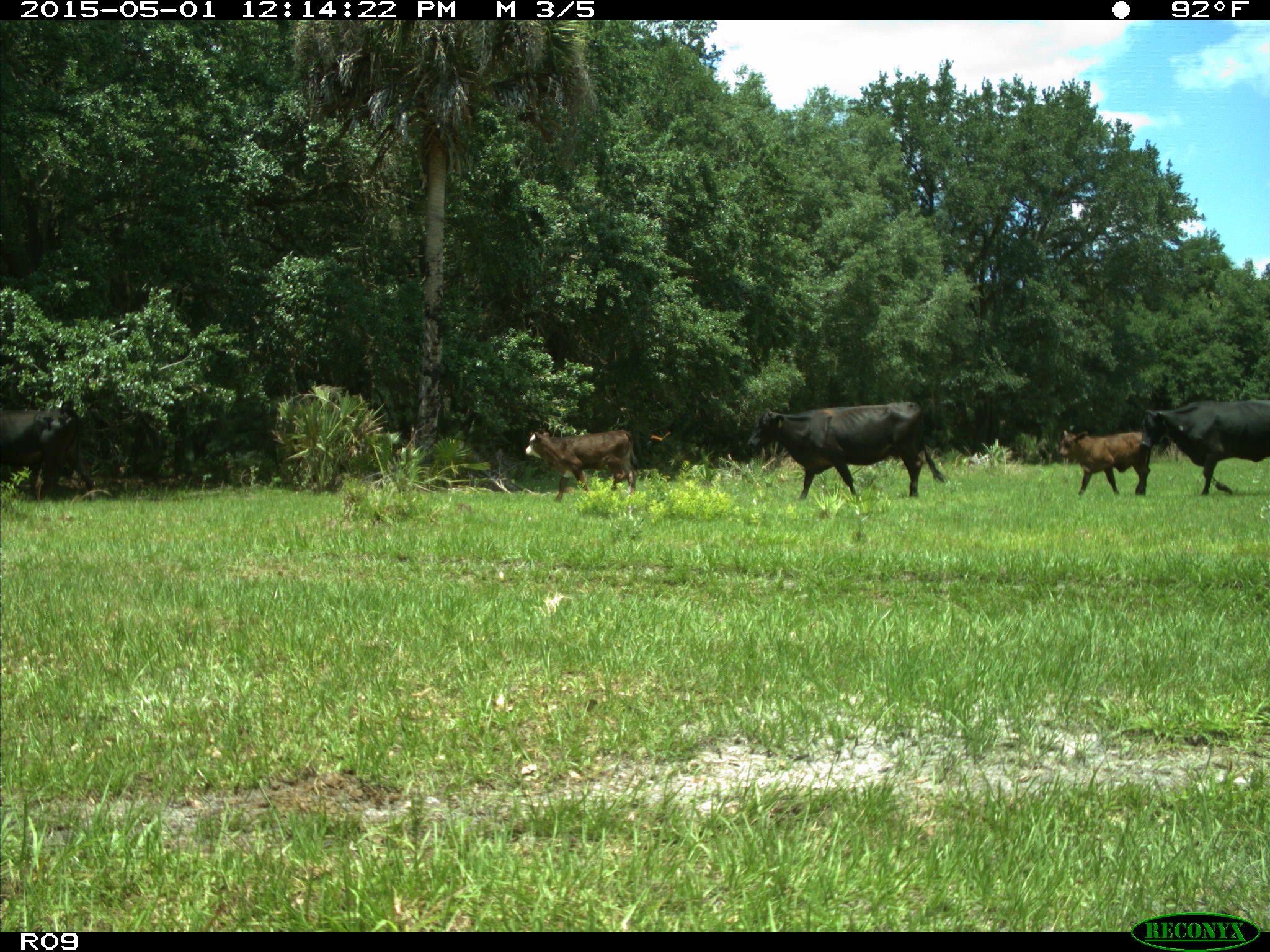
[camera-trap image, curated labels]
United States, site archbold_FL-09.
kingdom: Animalia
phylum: Chordata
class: Mammalia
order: Artiodactyla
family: Bovidae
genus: Bos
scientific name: Bos taurus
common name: domestic cow